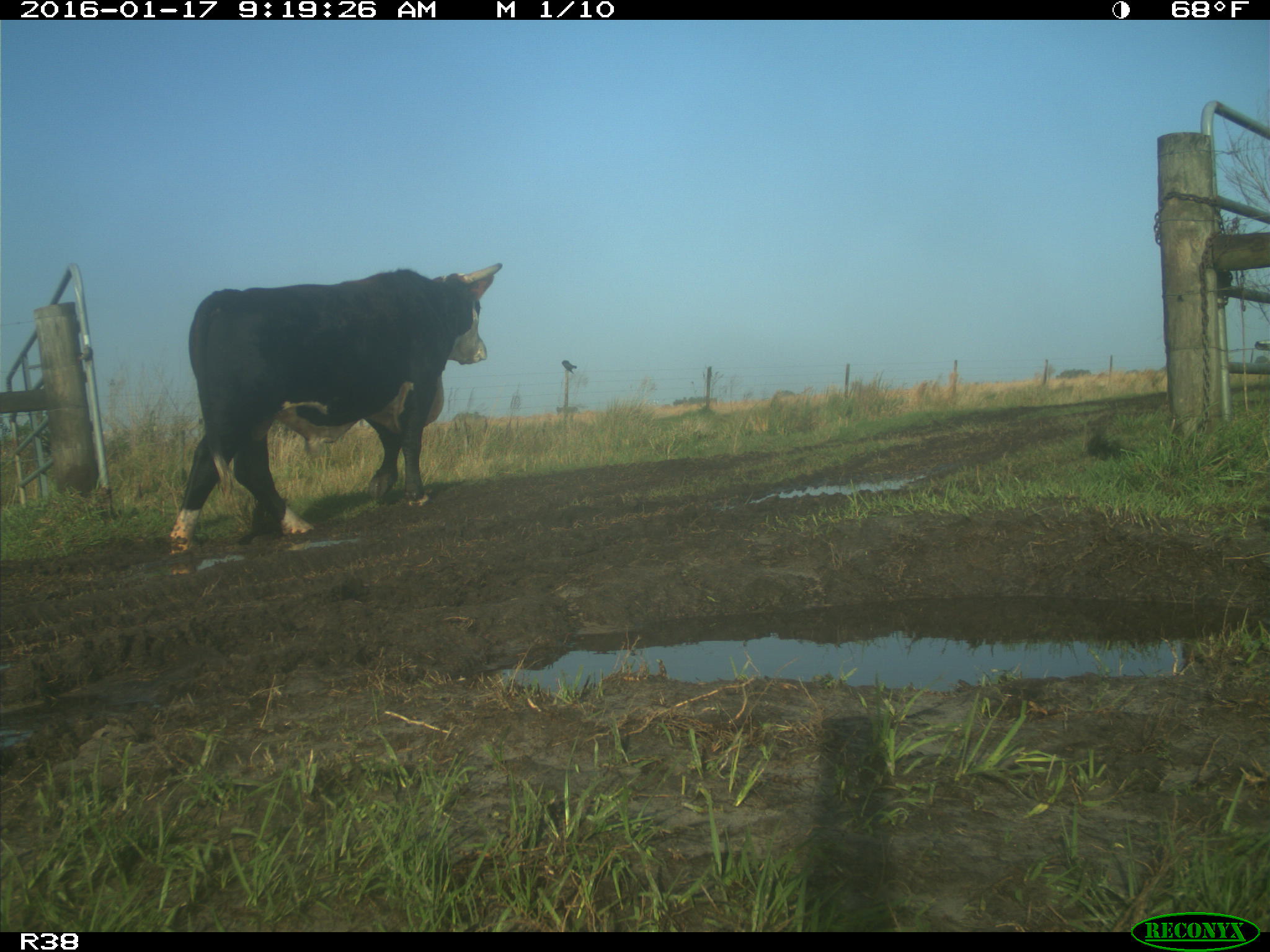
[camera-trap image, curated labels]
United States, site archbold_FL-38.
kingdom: Animalia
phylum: Chordata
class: Mammalia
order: Artiodactyla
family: Bovidae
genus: Bos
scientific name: Bos taurus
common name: domestic cow